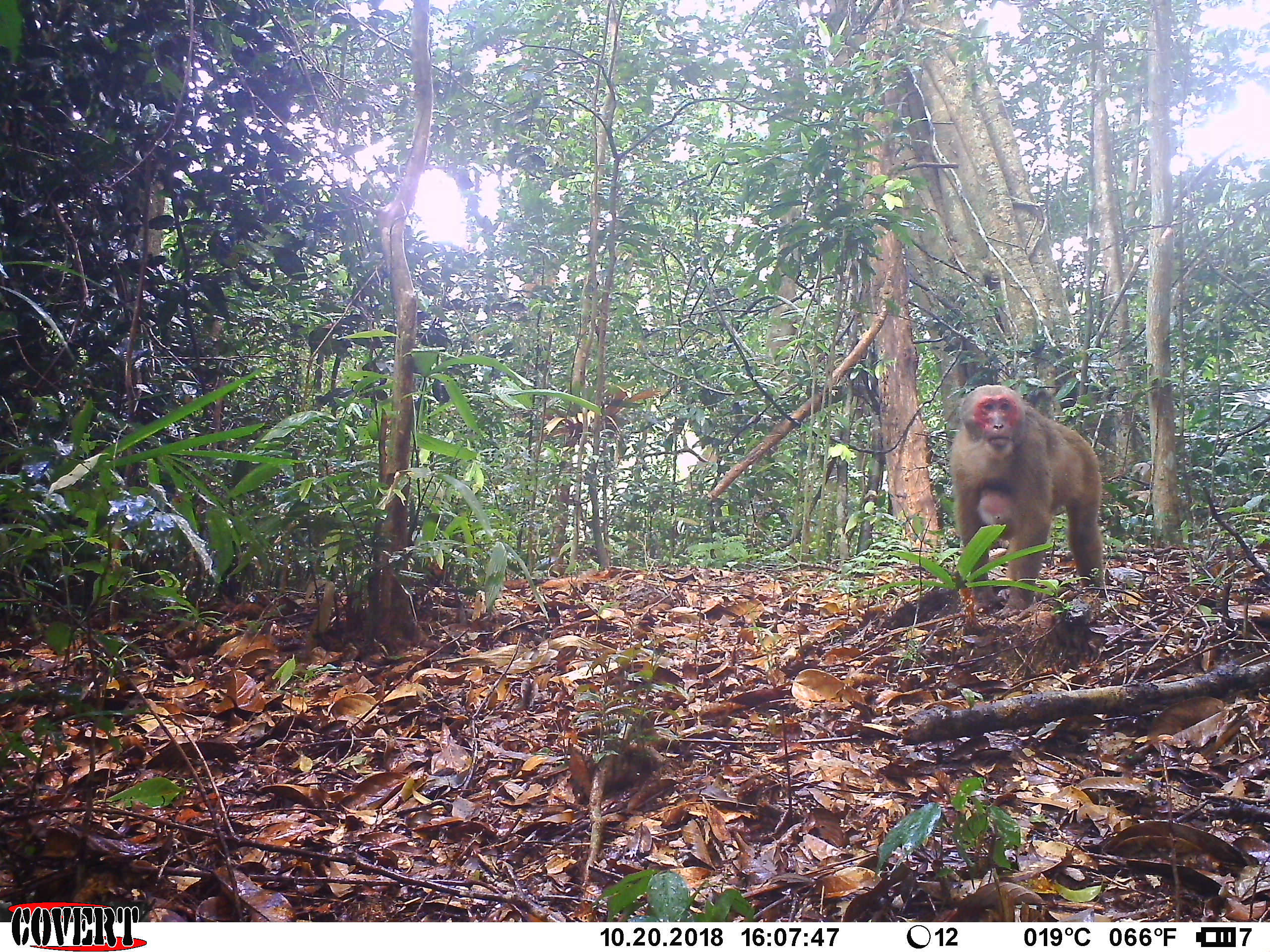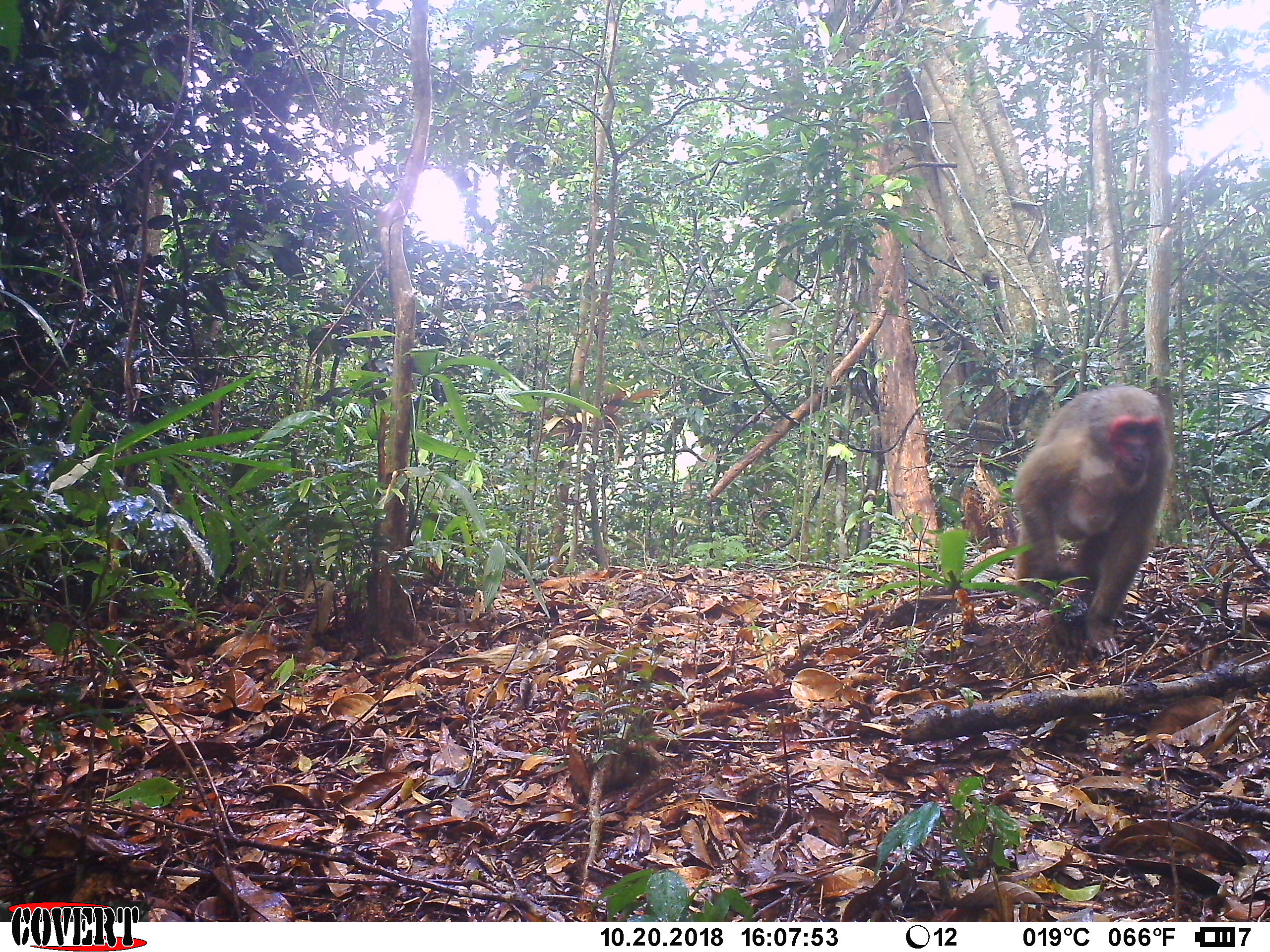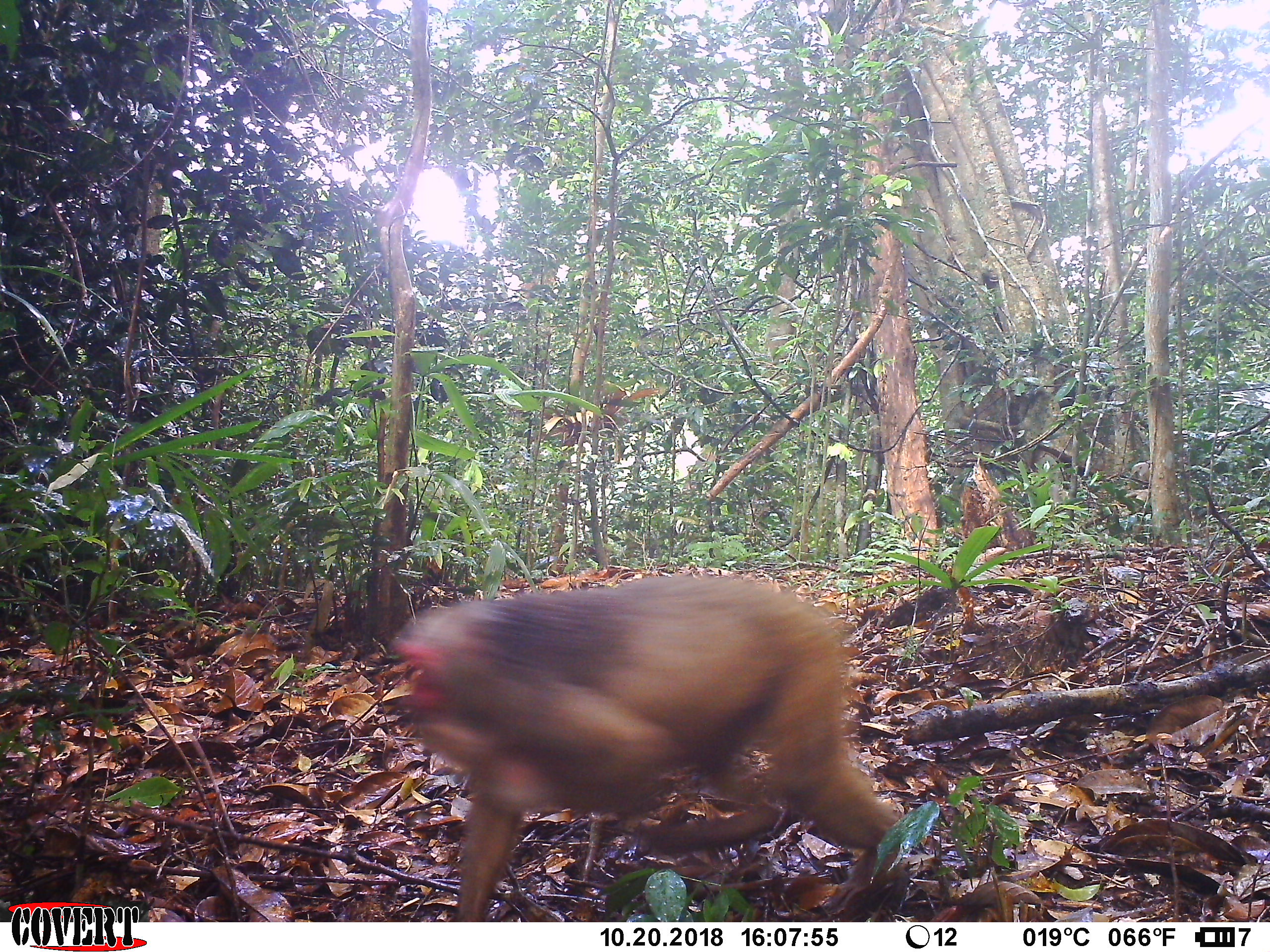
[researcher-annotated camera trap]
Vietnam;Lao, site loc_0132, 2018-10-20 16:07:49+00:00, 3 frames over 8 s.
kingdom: Animalia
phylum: Chordata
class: Mammalia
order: Primates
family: Cercopithecidae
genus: Macaca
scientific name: Macaca arctoides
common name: stump-tailed macaque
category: stump tailed macaque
Stump tailed macaque (stump-tailed macaque) (Macaca arctoides). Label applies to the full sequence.